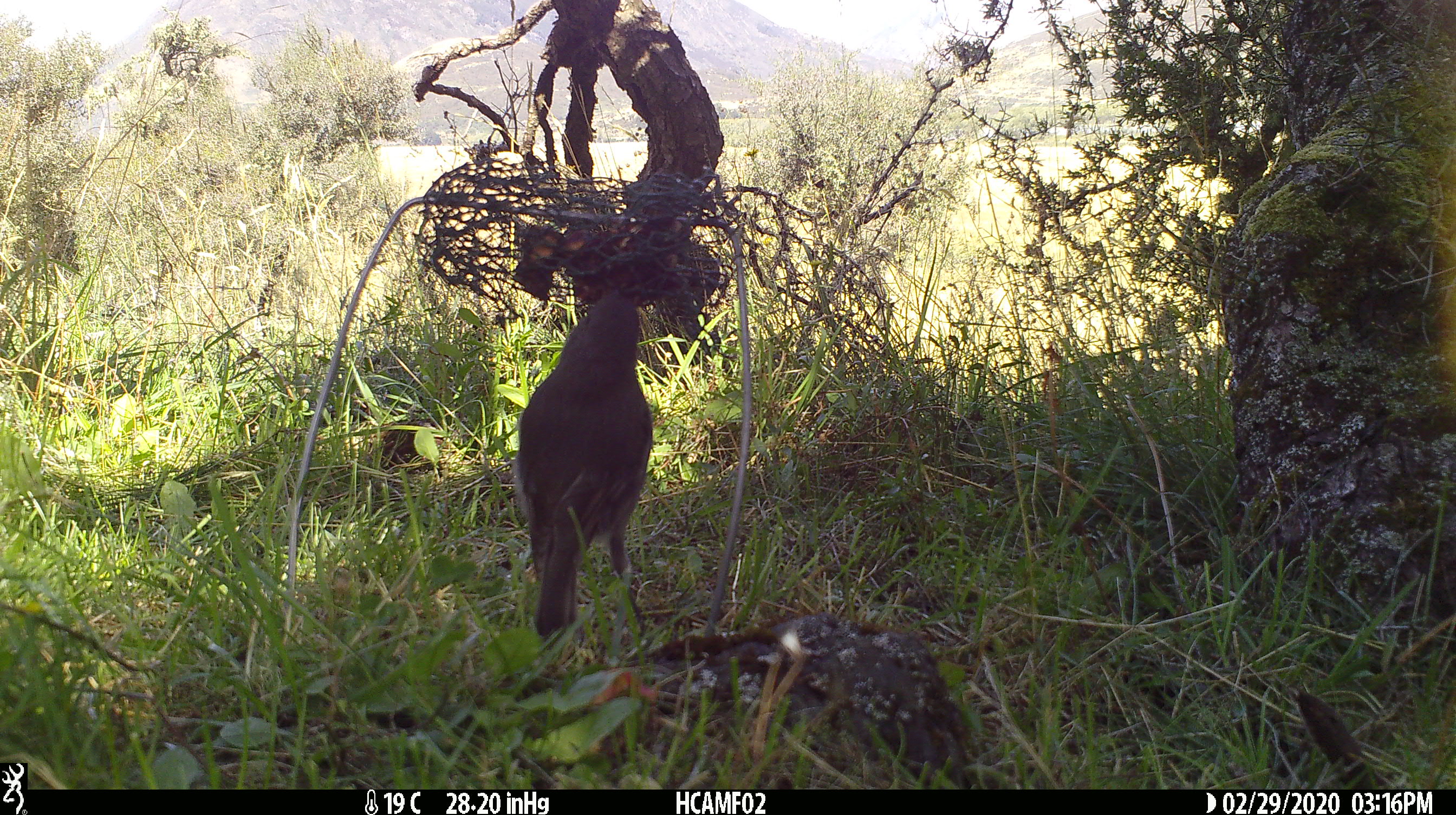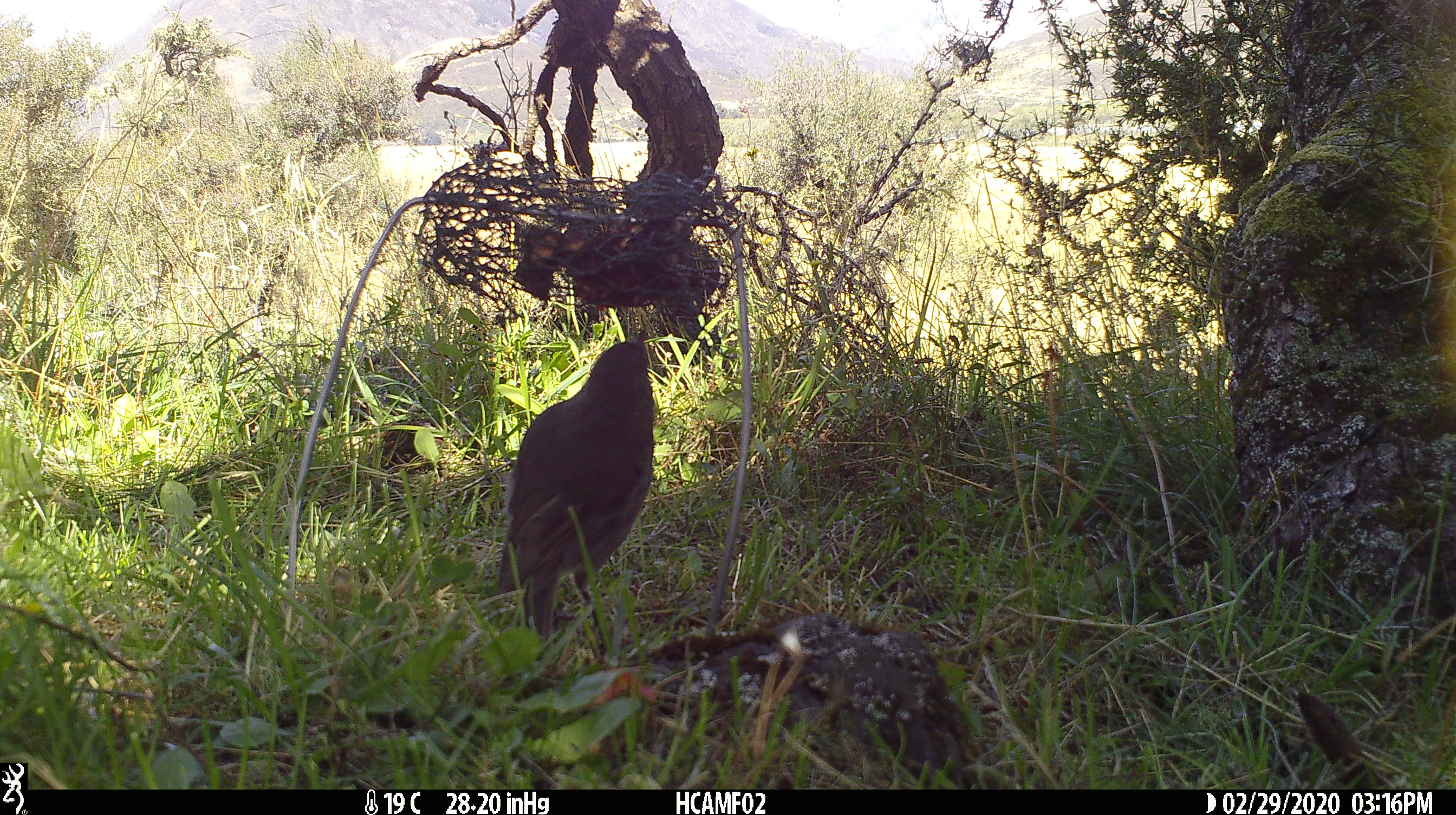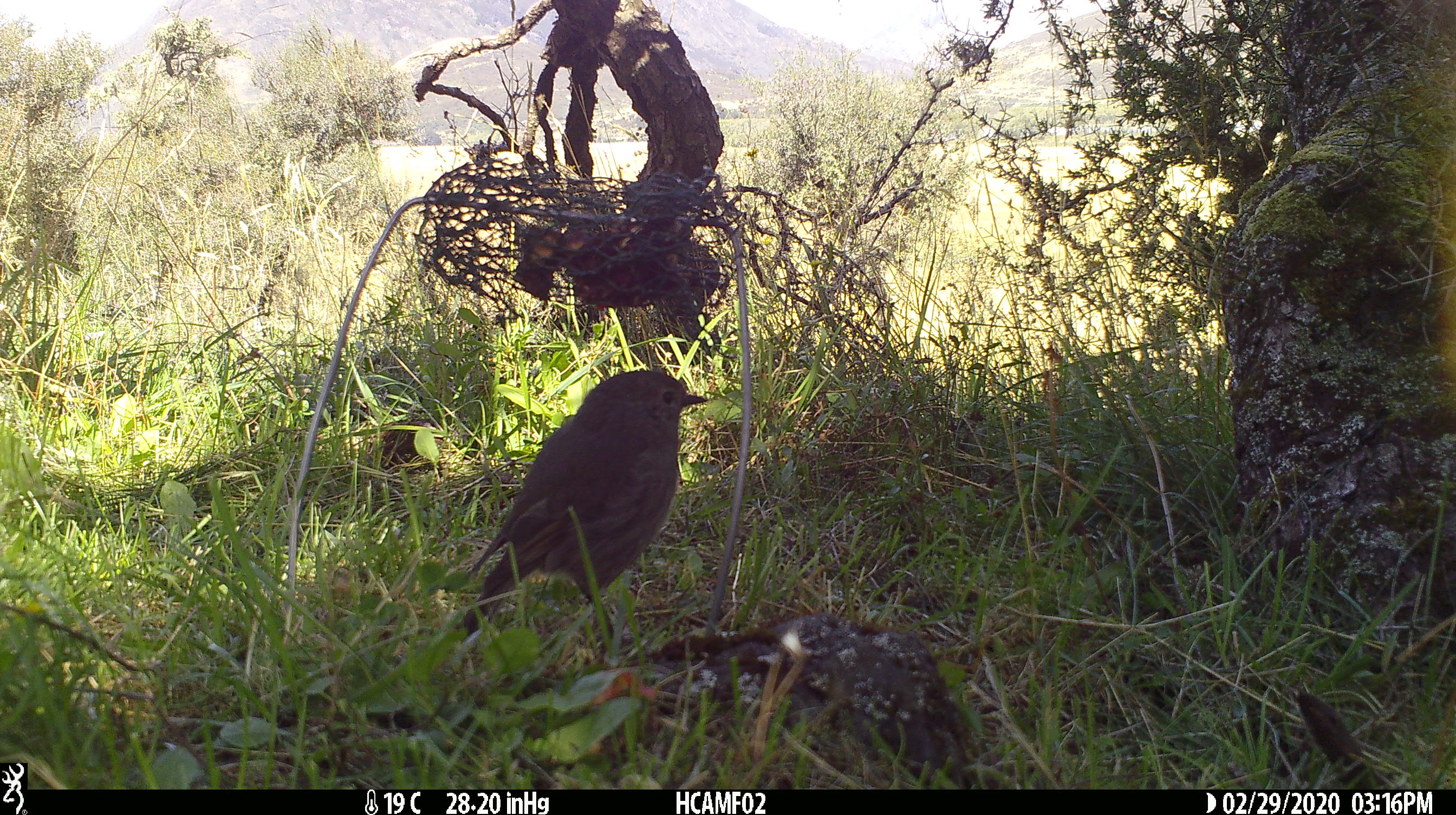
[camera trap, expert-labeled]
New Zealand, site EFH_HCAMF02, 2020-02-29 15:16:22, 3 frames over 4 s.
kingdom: Animalia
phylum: Chordata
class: Aves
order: Passeriformes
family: Petroicidae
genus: Petroica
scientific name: Petroica australis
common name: new zealand robin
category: robin